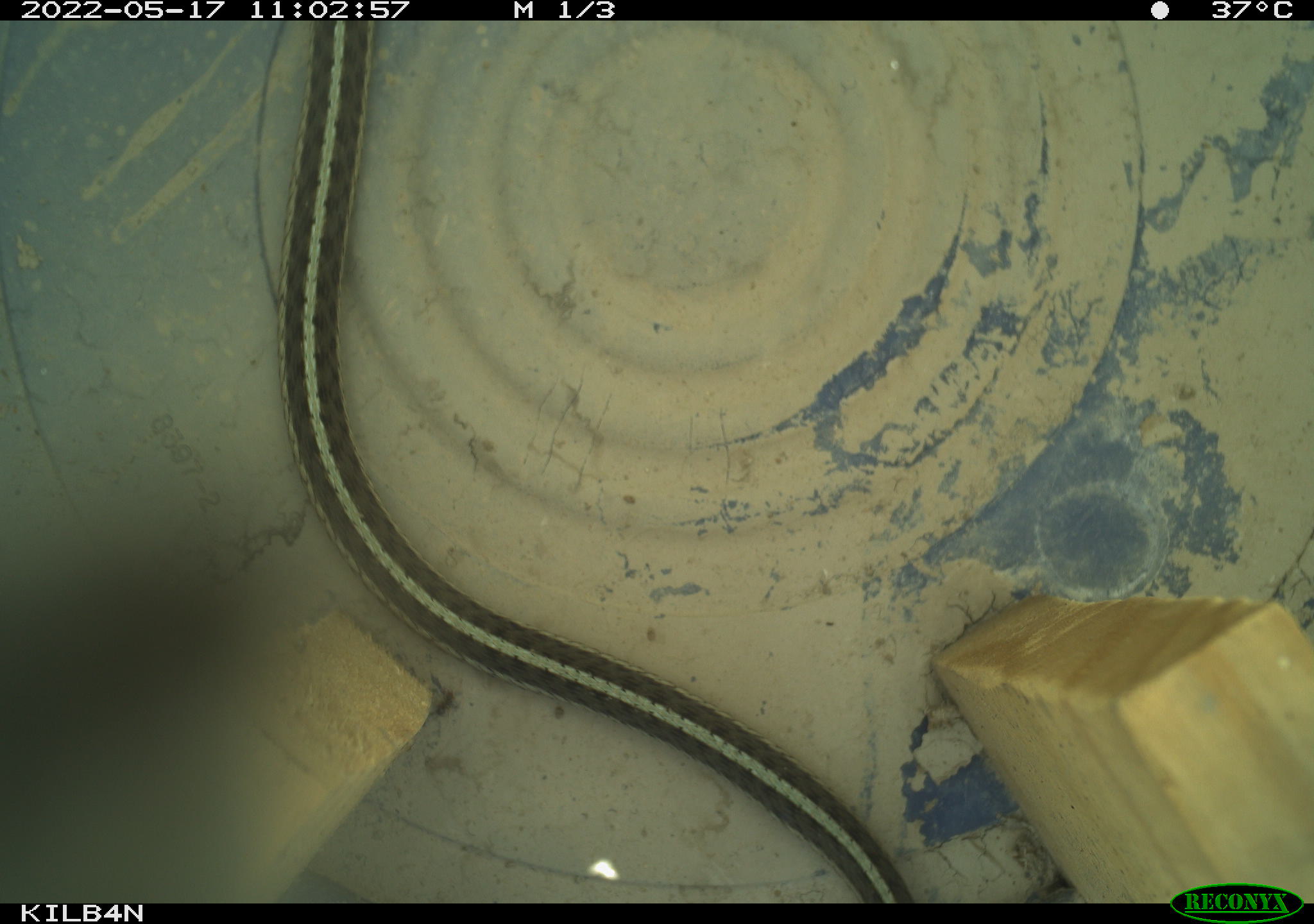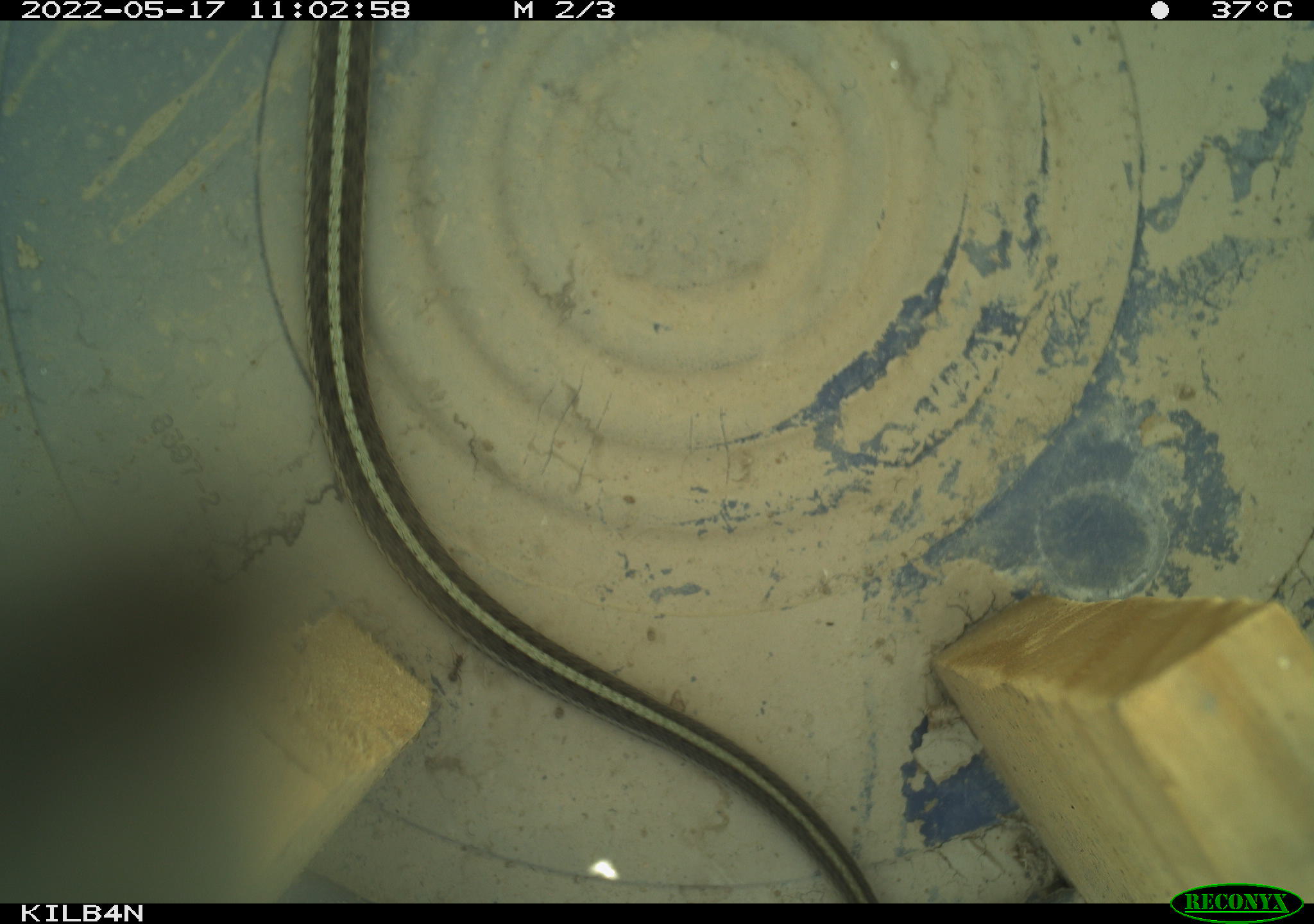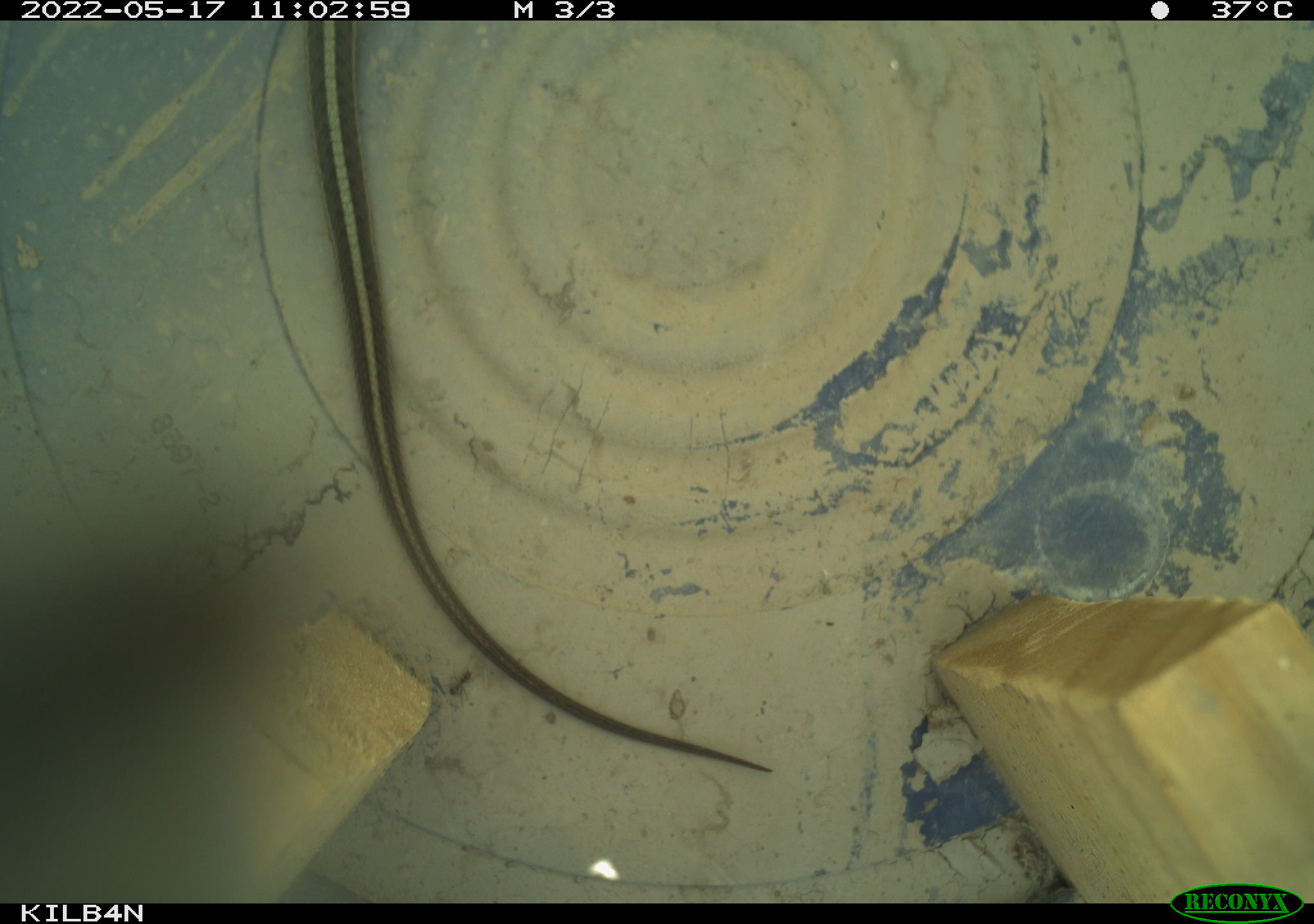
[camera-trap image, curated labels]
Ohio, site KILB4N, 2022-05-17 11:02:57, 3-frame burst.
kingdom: Animalia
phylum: Chordata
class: Reptilia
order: Squamata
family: Colubridae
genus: Thamnophis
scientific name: Thamnophis sirtalis sirtalis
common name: eastern gartersnake